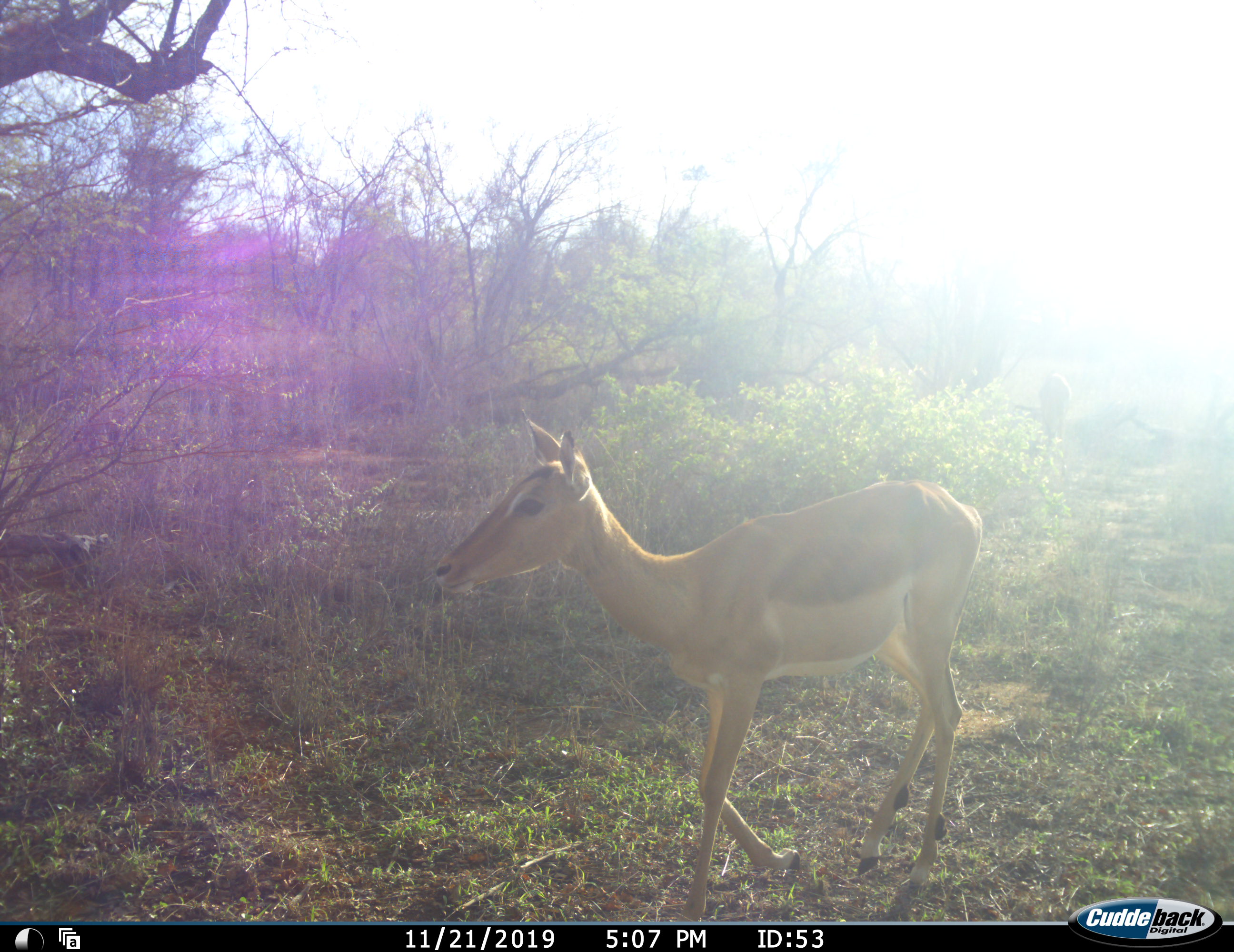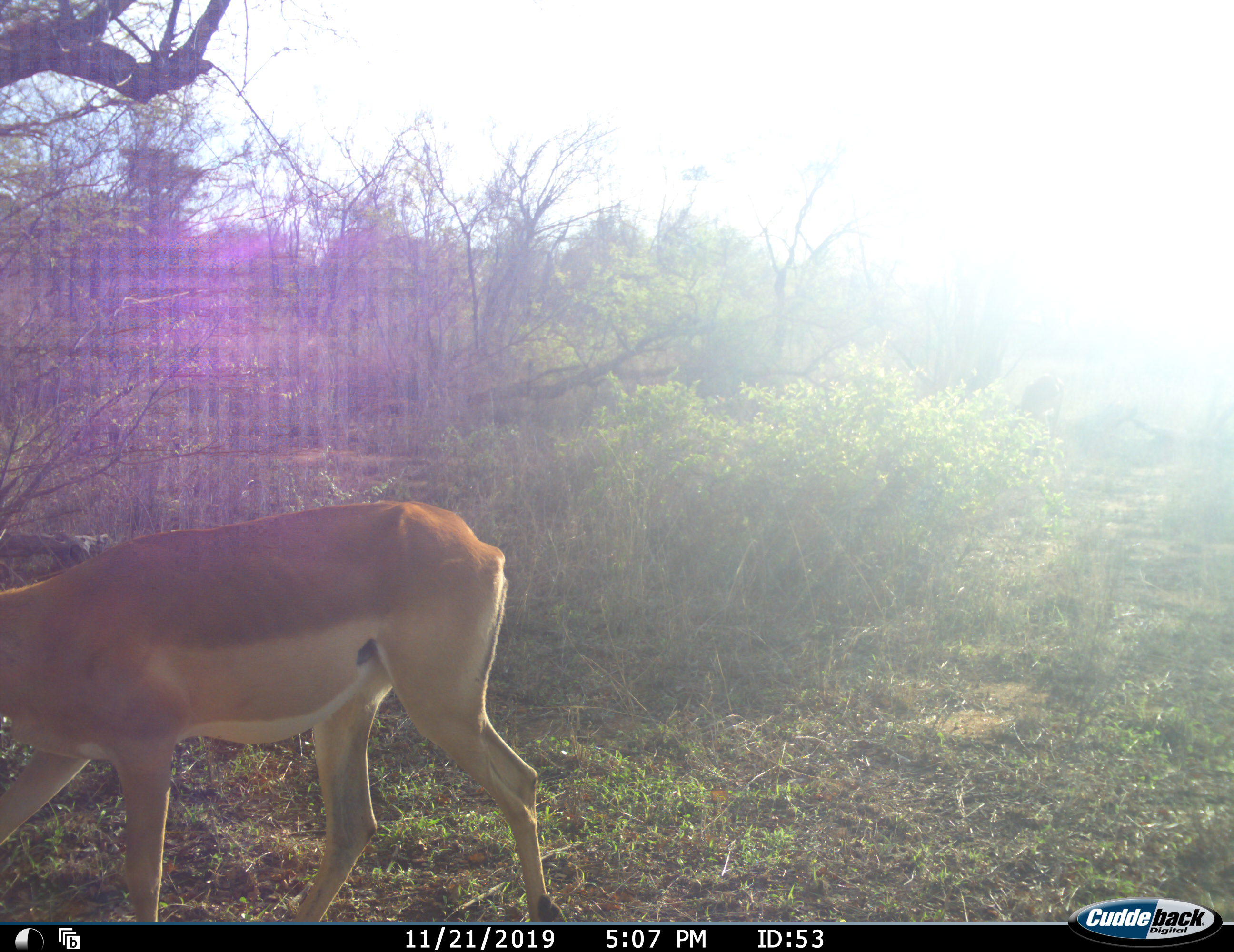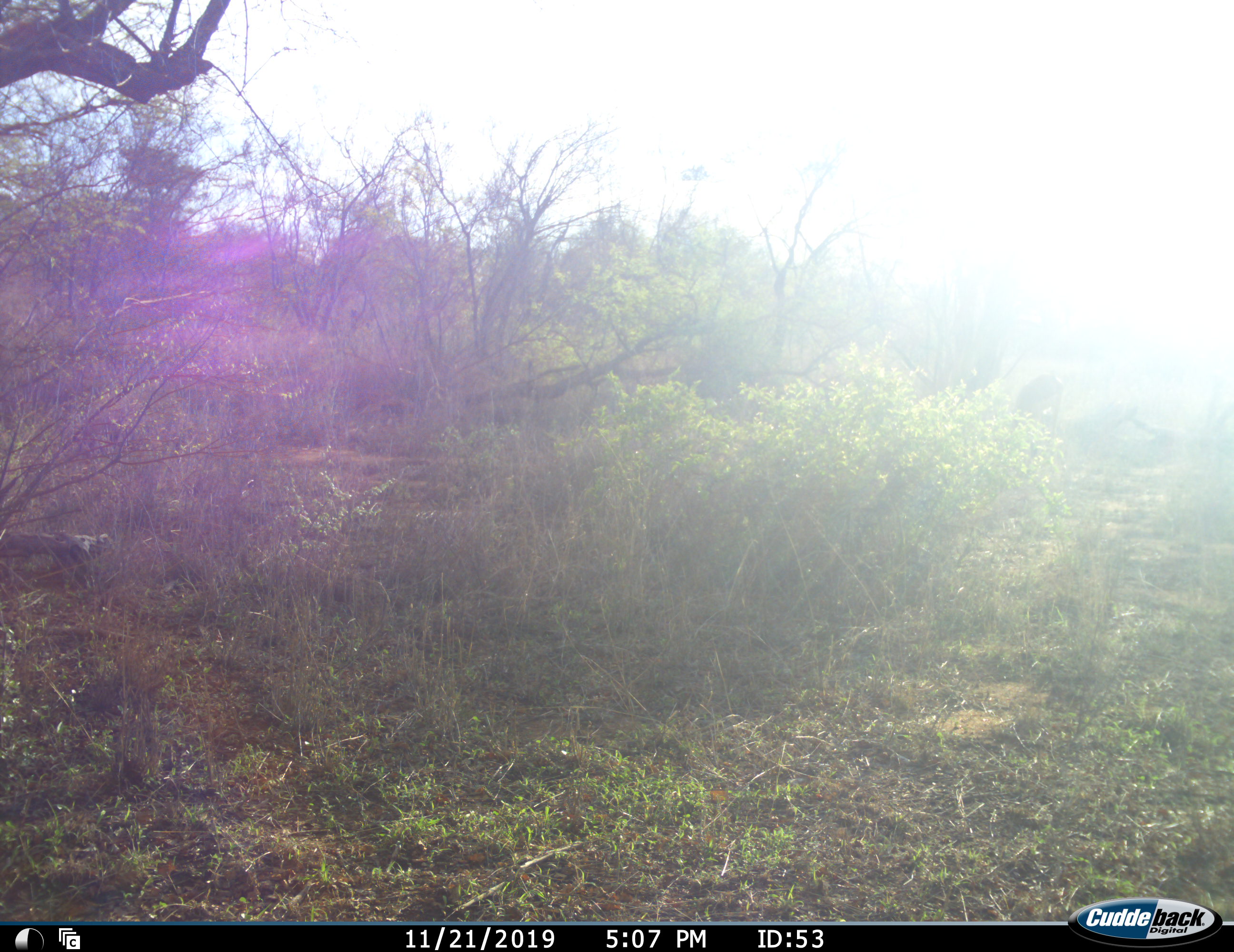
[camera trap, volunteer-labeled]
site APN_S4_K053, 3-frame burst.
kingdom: Animalia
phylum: Chordata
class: Mammalia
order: Artiodactyla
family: Bovidae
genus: Aepyceros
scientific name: Aepyceros melampus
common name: impala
Impala (Aepyceros melampus), count 1. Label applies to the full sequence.